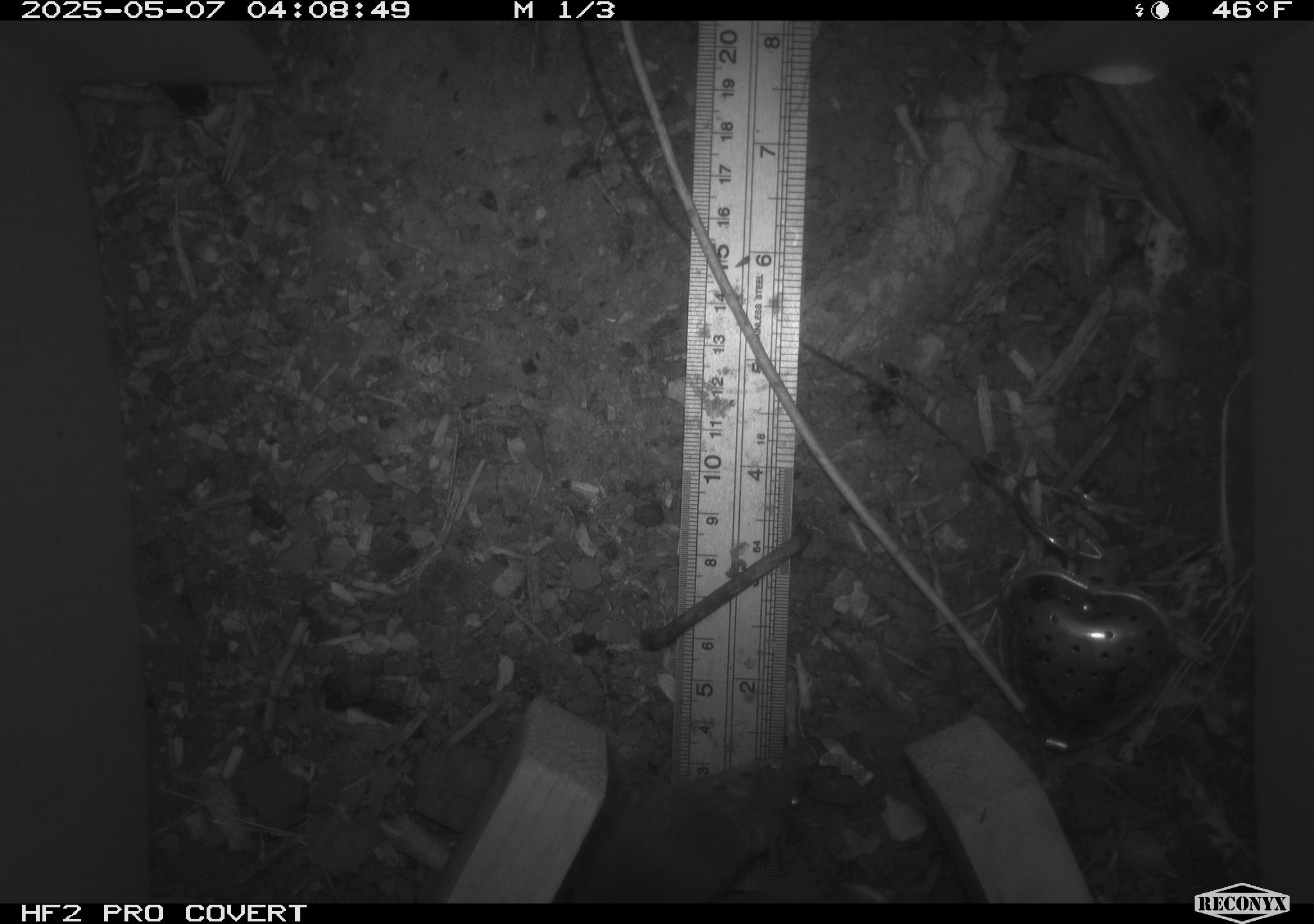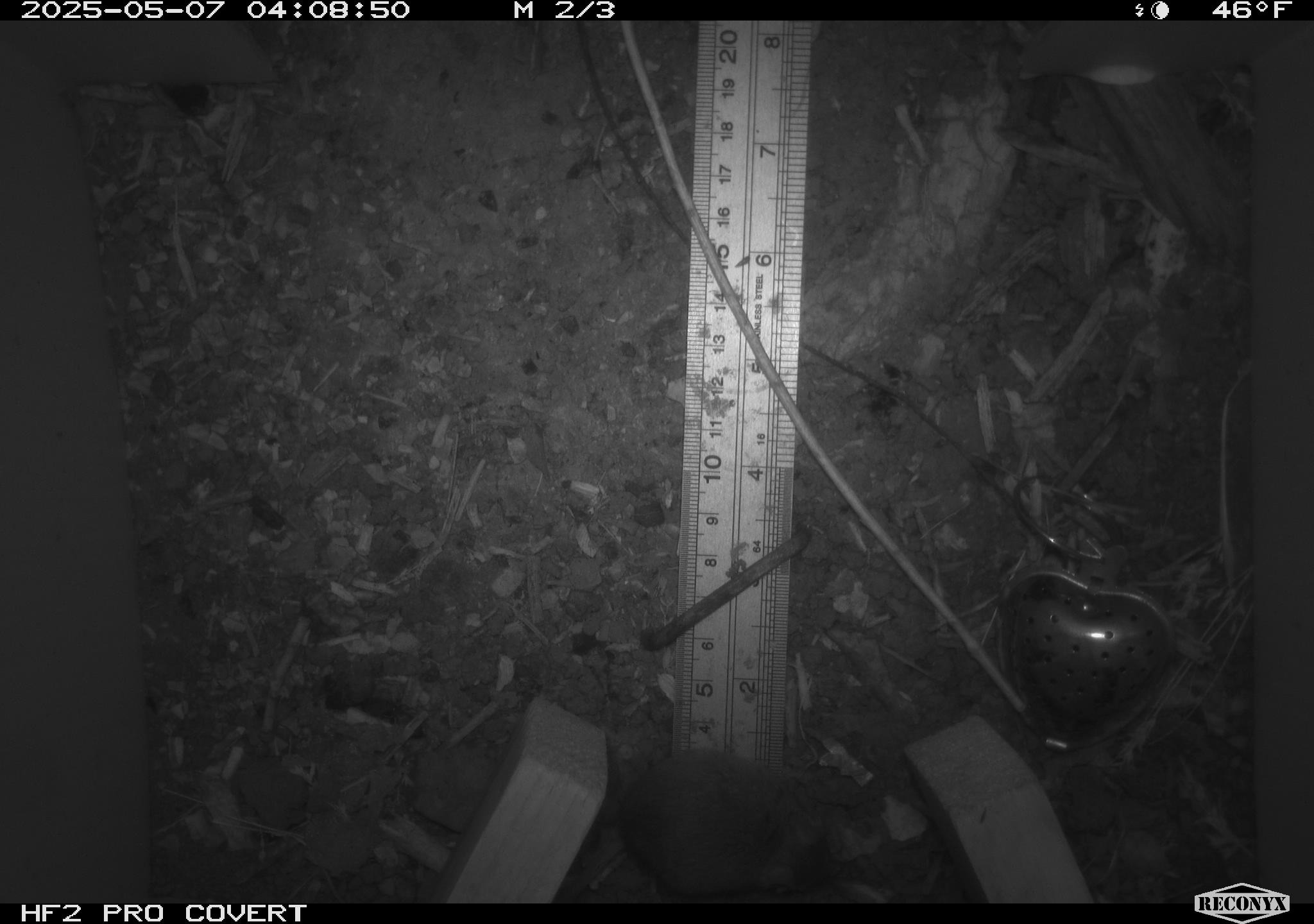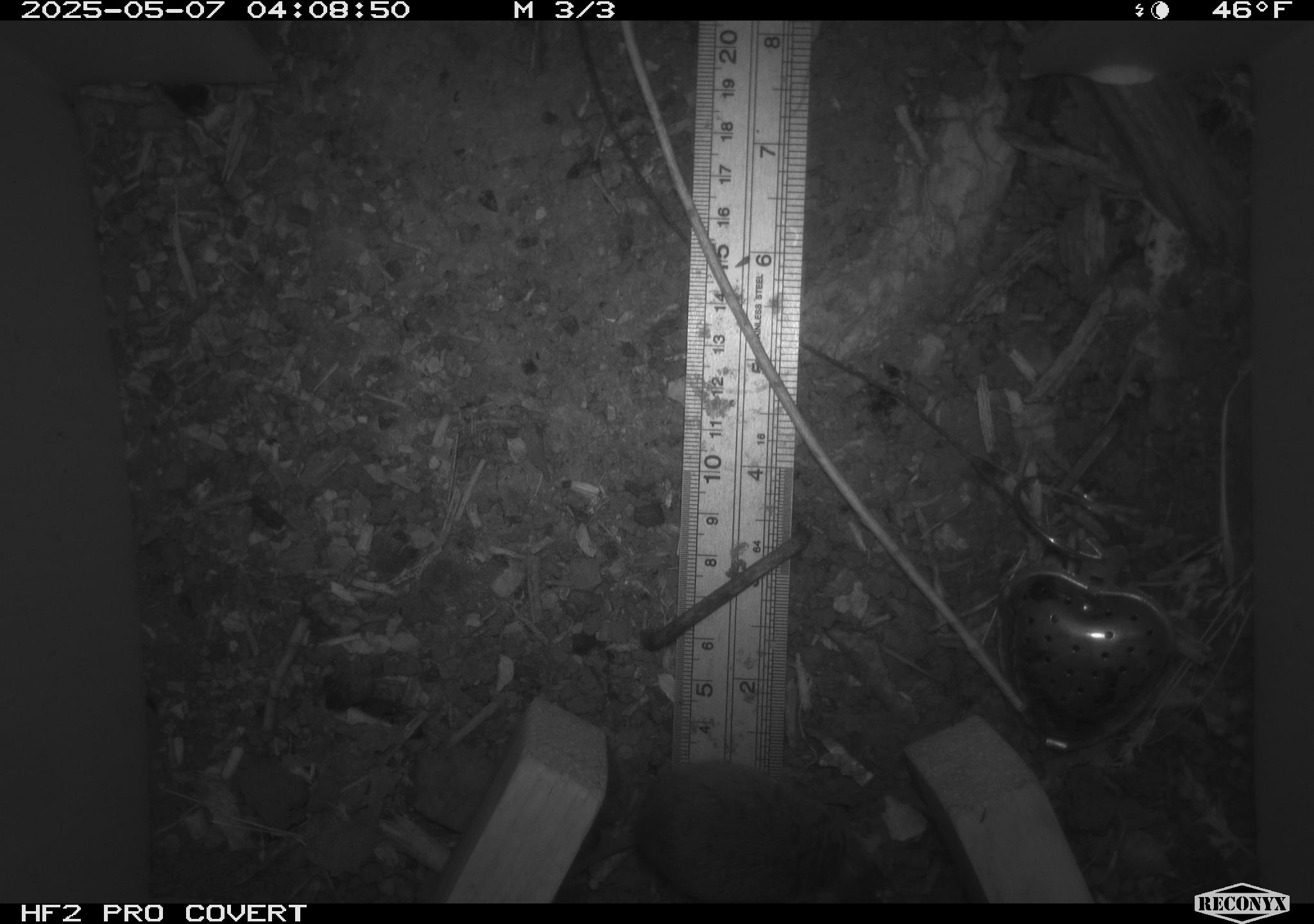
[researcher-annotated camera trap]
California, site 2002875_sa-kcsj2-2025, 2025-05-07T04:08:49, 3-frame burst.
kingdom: Animalia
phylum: Chordata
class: Mammalia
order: Rodentia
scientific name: Rodentia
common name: rodent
Rodent (Rodentia).